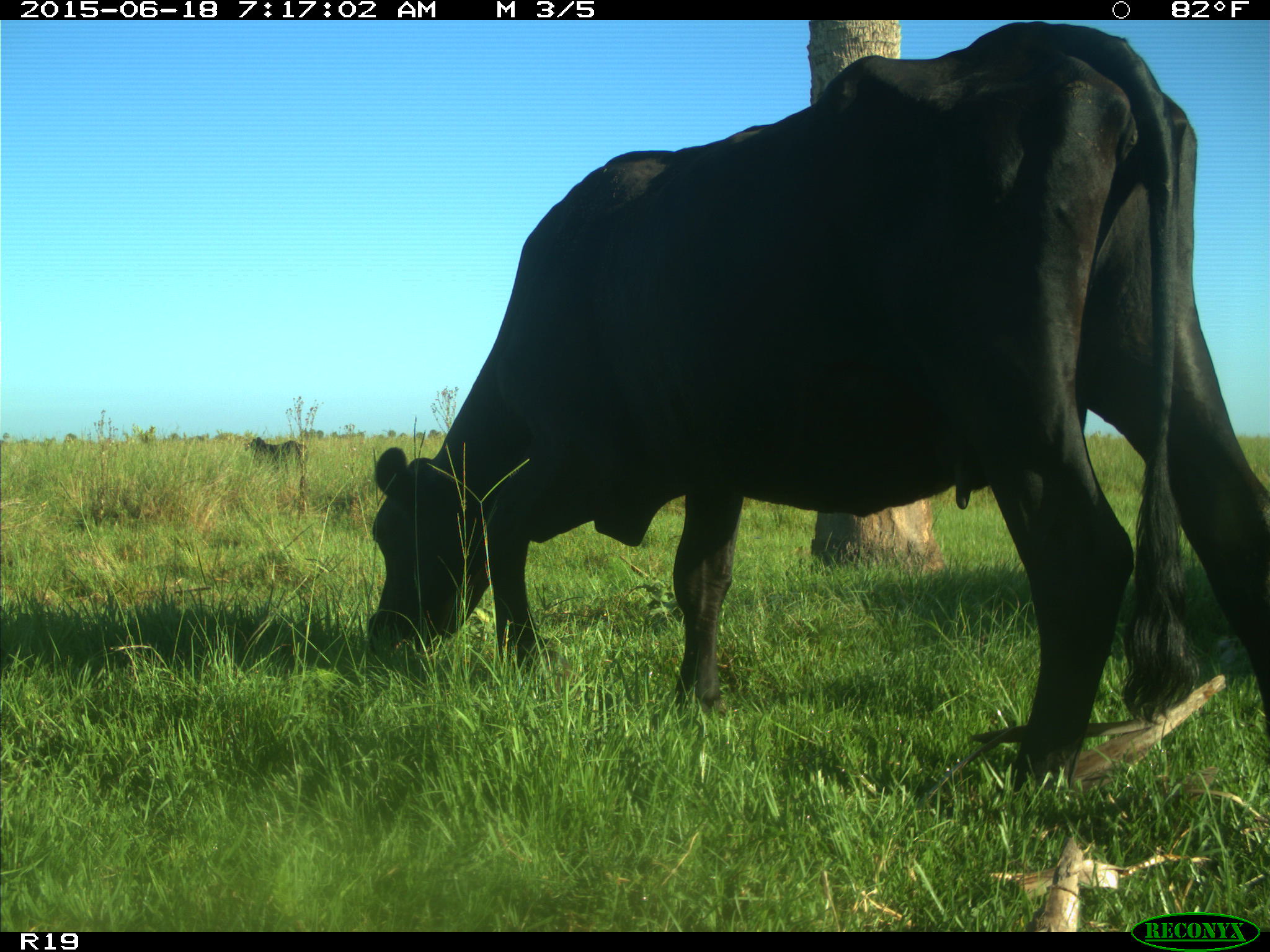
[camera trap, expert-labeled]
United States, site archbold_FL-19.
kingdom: Animalia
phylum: Chordata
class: Mammalia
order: Artiodactyla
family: Bovidae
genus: Bos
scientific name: Bos taurus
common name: domestic cow